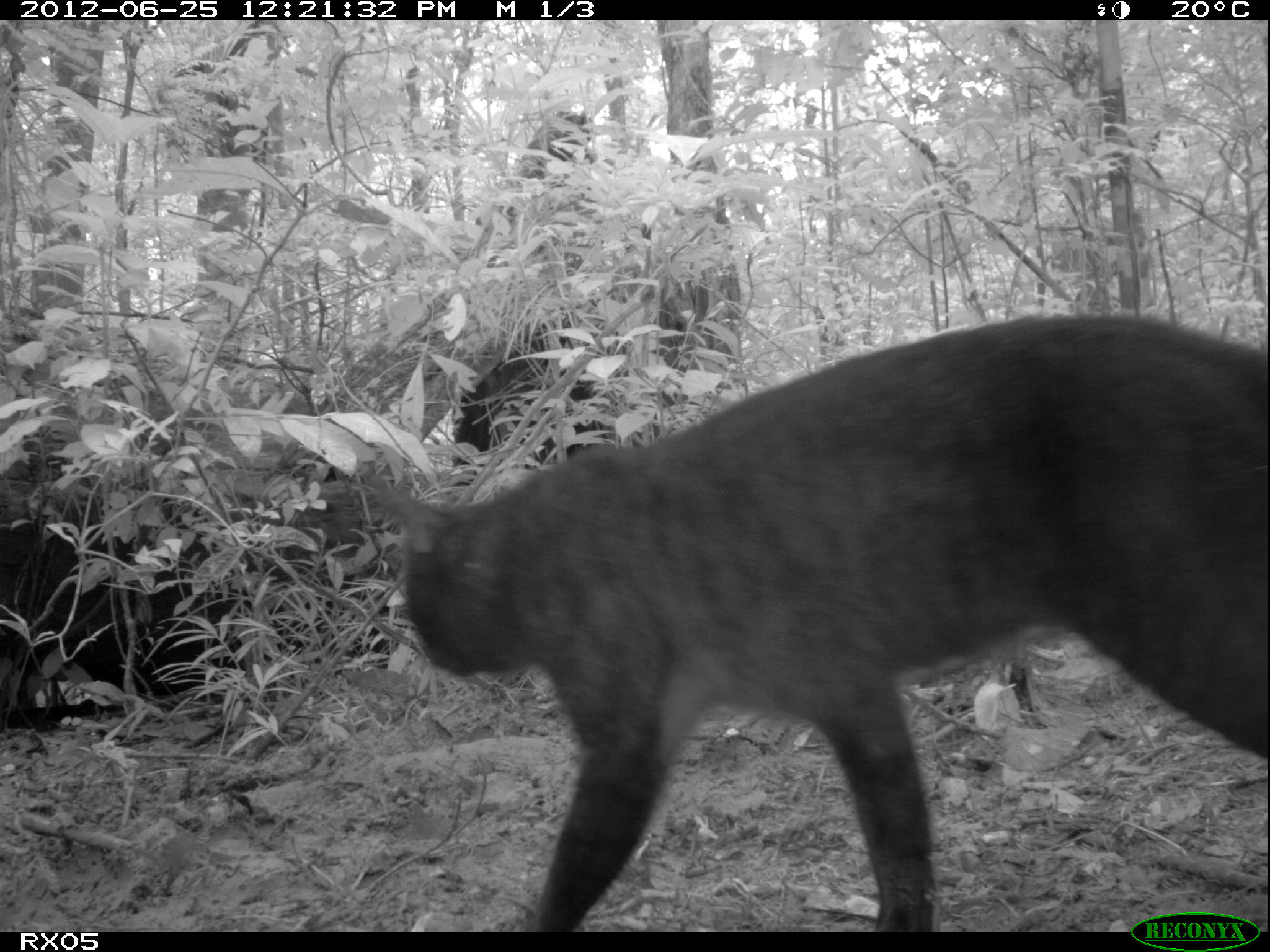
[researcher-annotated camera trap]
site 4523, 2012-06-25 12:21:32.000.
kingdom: Animalia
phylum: Chordata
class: Mammalia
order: Carnivora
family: Felidae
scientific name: Felidae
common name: felids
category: felis sp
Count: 1.